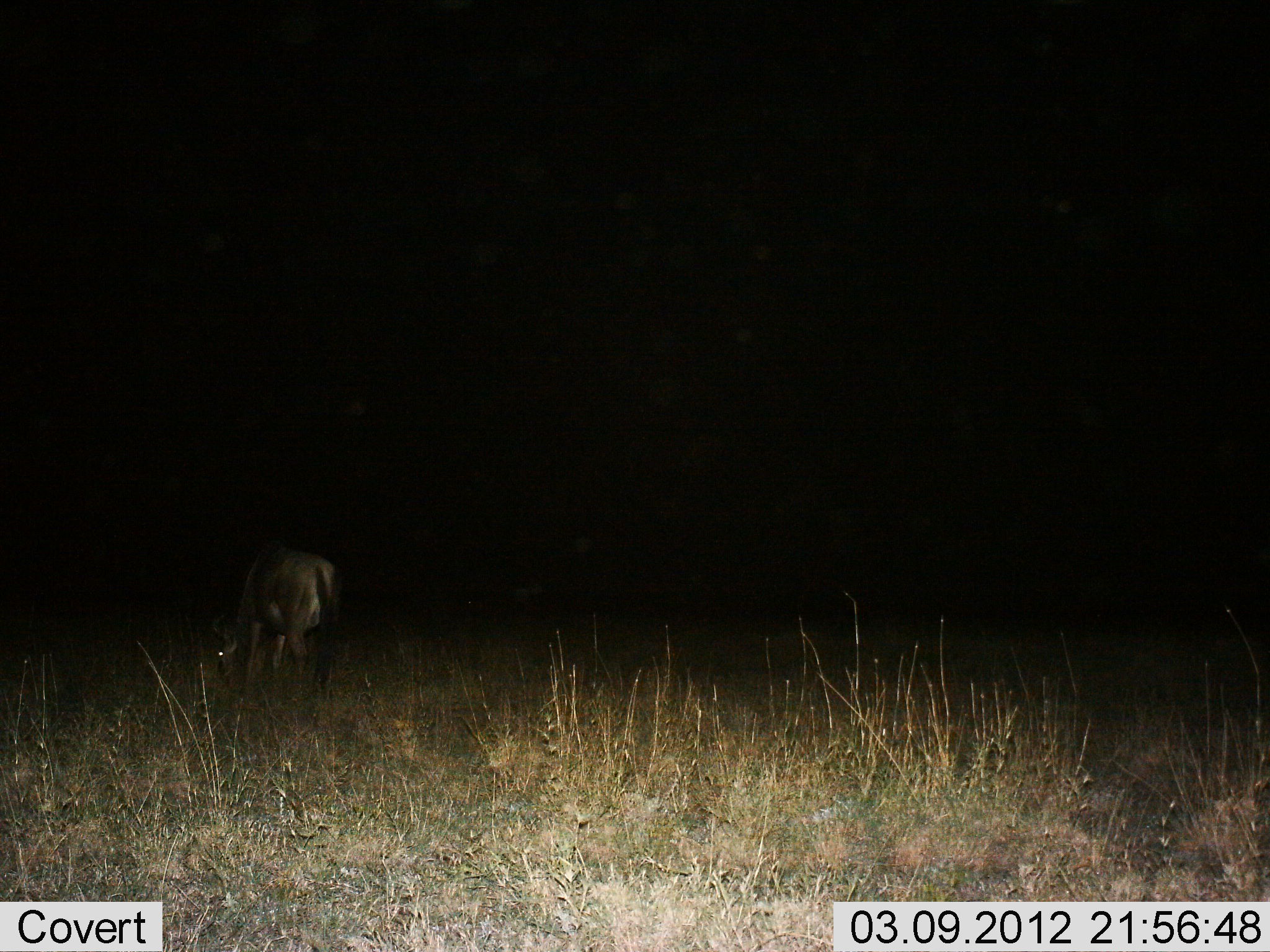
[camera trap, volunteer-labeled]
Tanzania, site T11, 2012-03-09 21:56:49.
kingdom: Animalia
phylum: Chordata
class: Mammalia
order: Artiodactyla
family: Bovidae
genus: Connochaetes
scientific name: Connochaetes taurinus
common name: blue wildebeest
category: wildebeest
Wildebeest (blue wildebeest) (Connochaetes taurinus), count 1. Behavior (volunteer vote fractions): standing 32%, resting 0%, moving 5%, interacting 0%. Young present (vote fraction): 5%. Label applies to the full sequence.